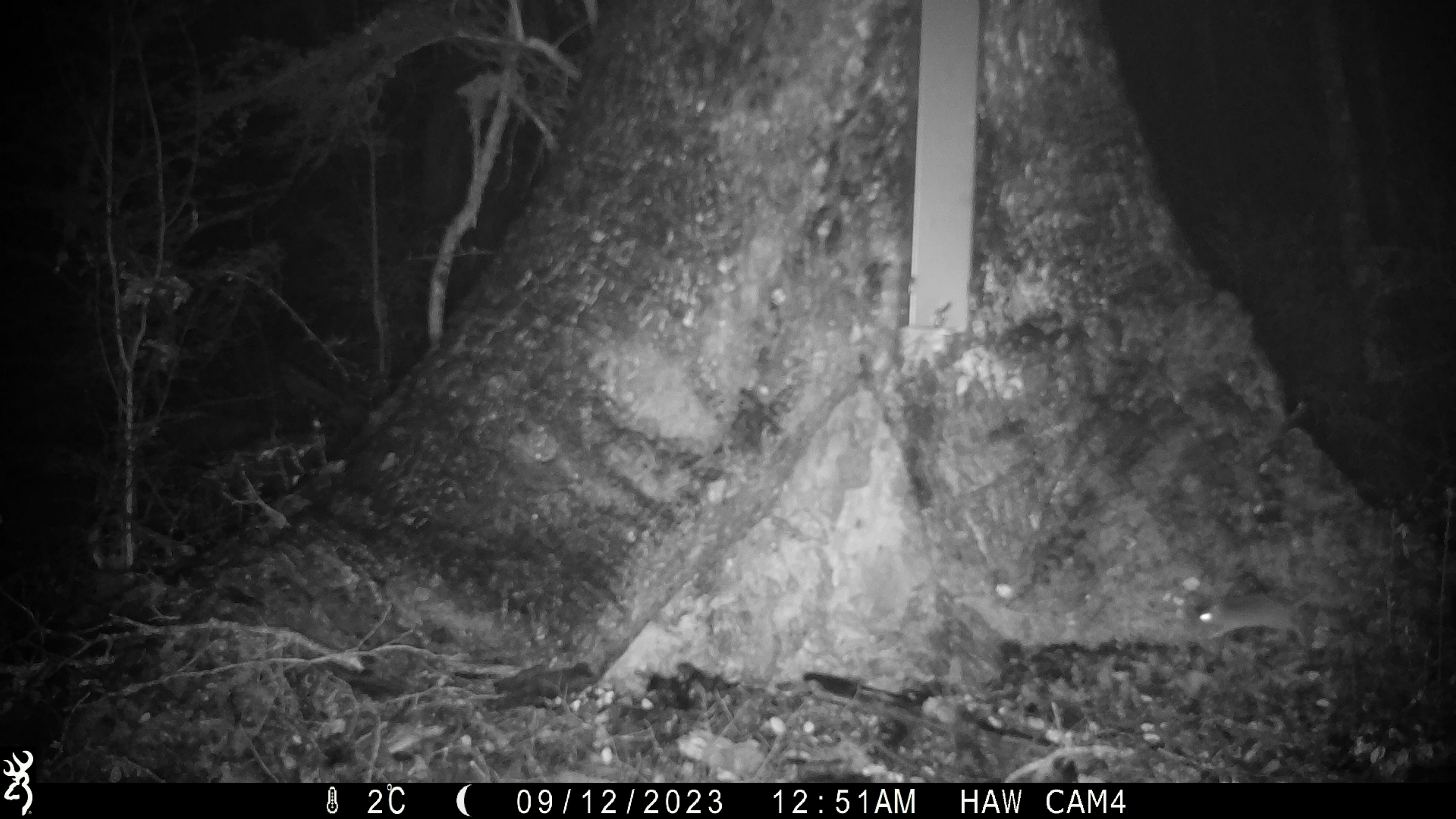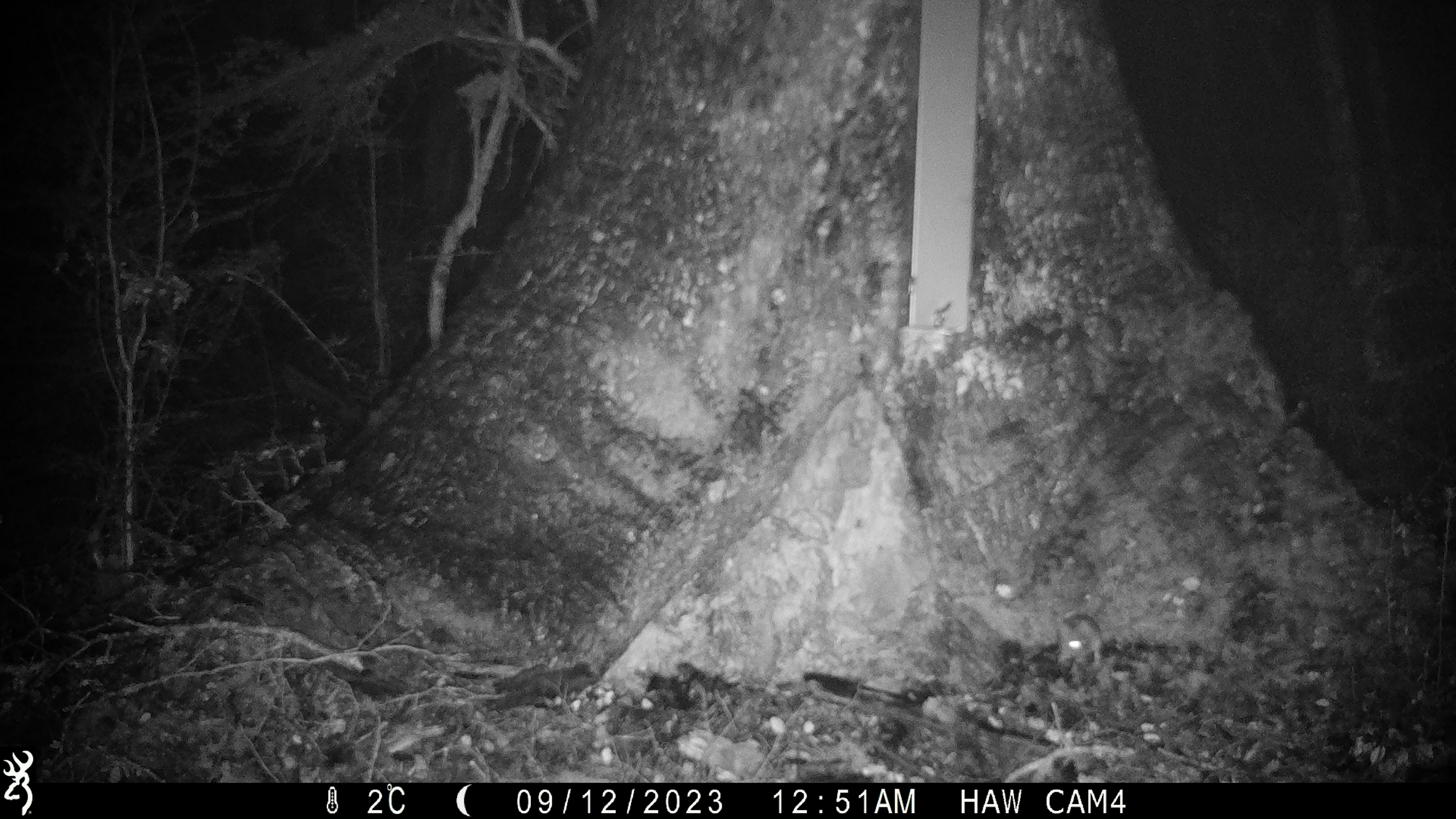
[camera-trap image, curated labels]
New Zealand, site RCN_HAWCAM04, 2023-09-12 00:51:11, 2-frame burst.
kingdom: Animalia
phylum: Chordata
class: Mammalia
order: Rodentia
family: Muridae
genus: Mus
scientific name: Mus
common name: mouse